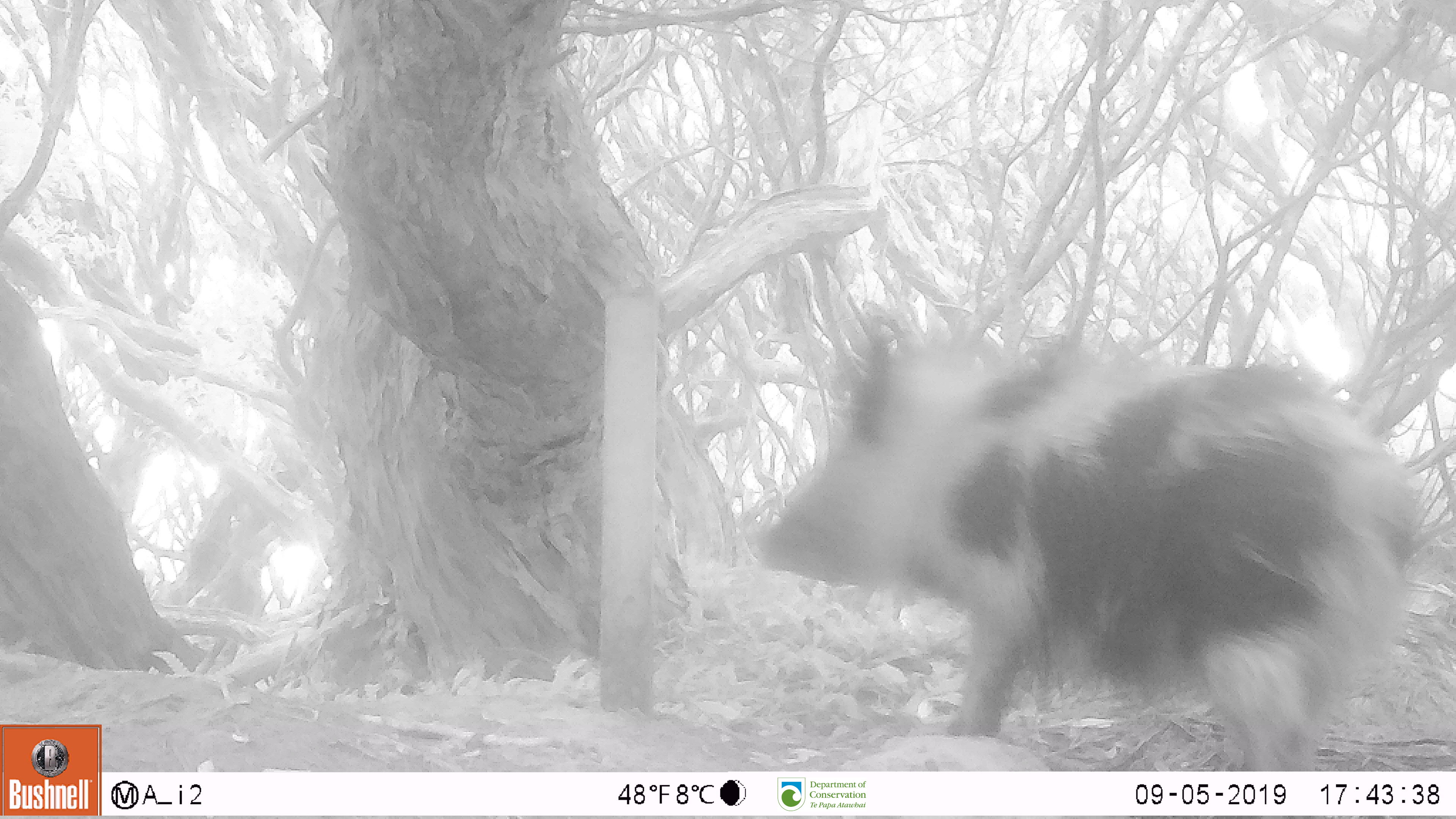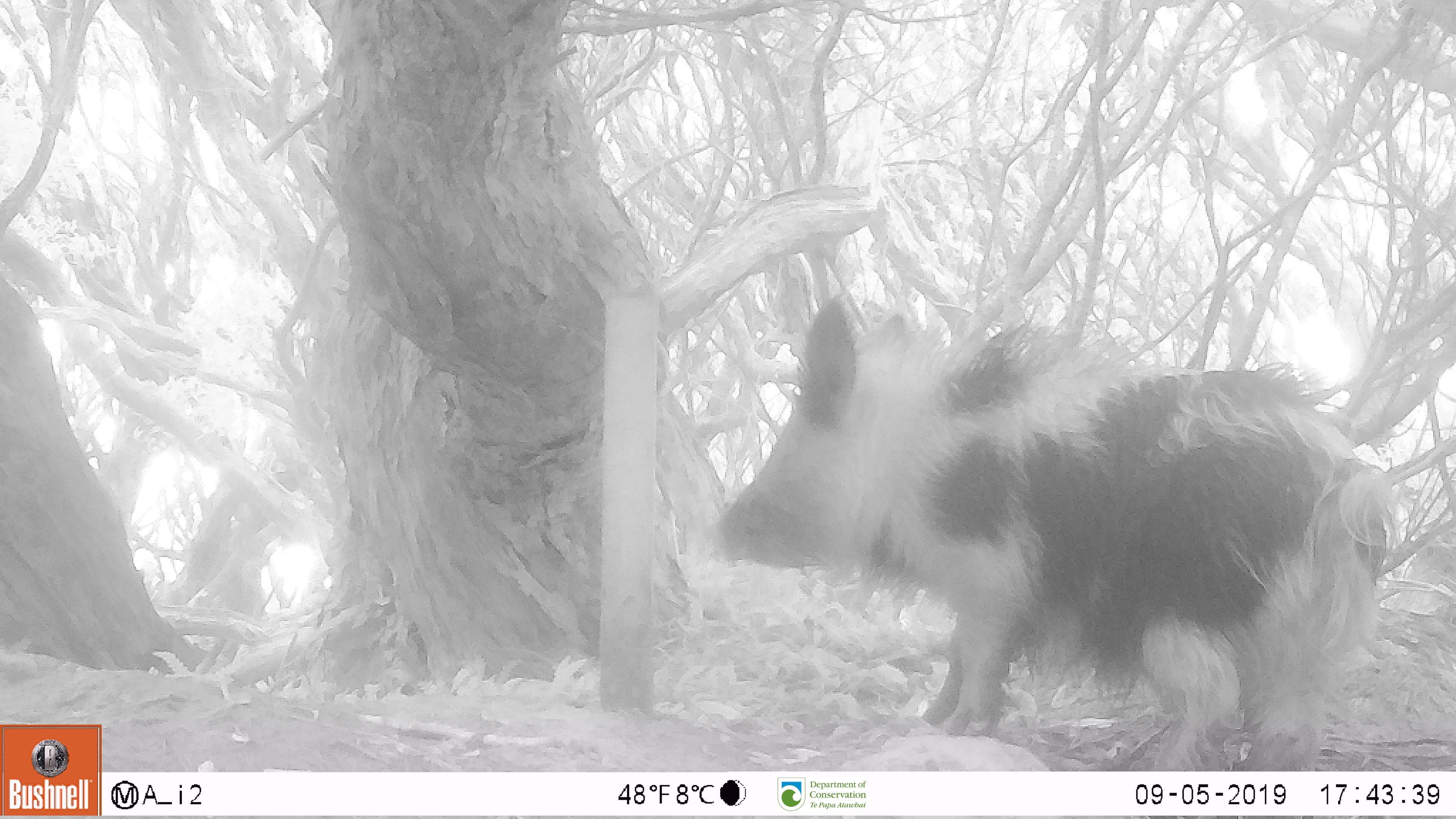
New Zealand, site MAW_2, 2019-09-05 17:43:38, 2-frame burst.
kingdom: Animalia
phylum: Chordata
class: Mammalia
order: Artiodactyla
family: Suidae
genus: Sus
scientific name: Sus scrofa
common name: pig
Pig (Sus scrofa).